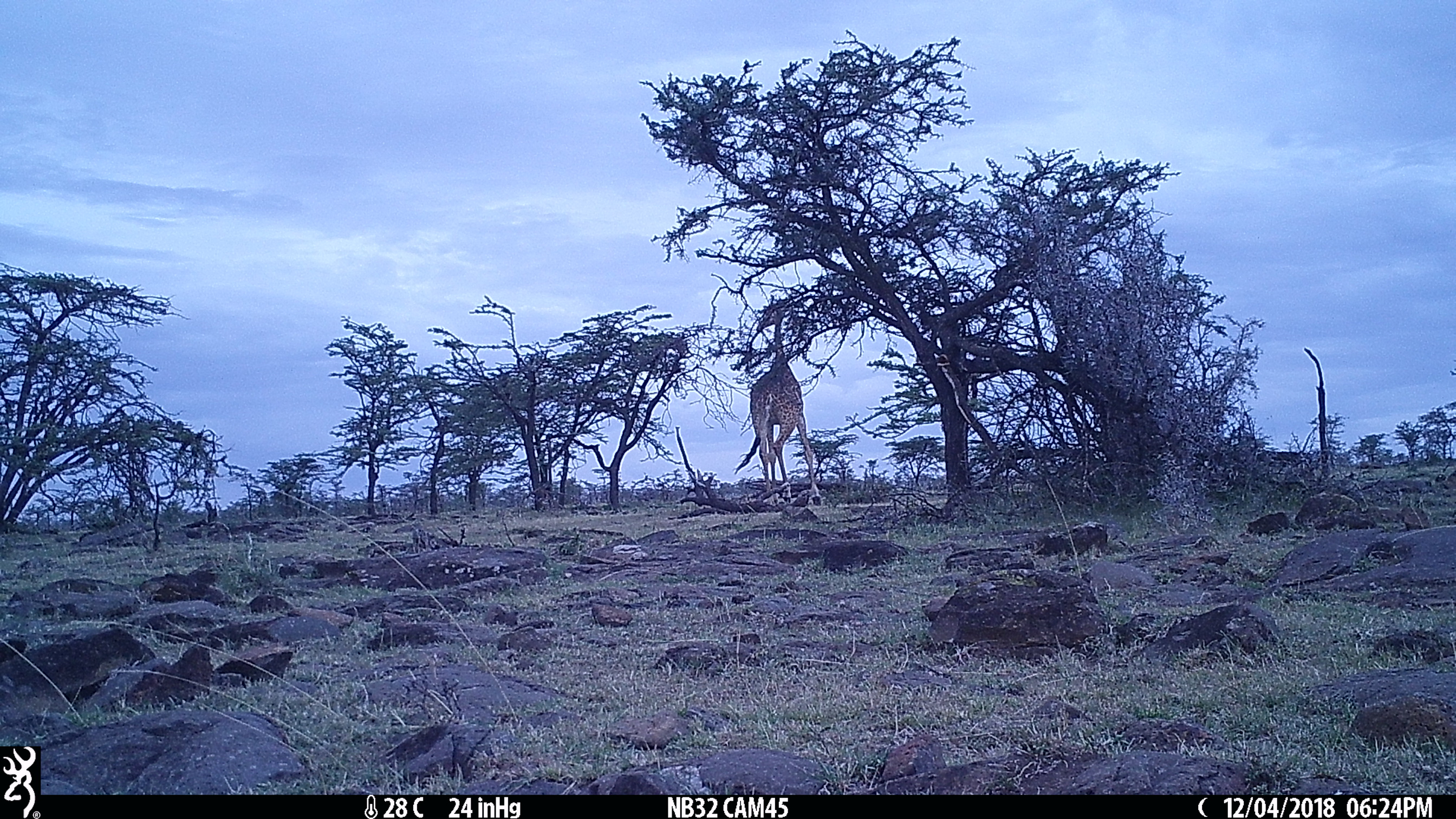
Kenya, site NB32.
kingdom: Animalia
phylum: Chordata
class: Mammalia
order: Artiodactyla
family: Giraffidae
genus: Giraffa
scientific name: Giraffa camelopardalis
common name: northern giraffe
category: giraffe